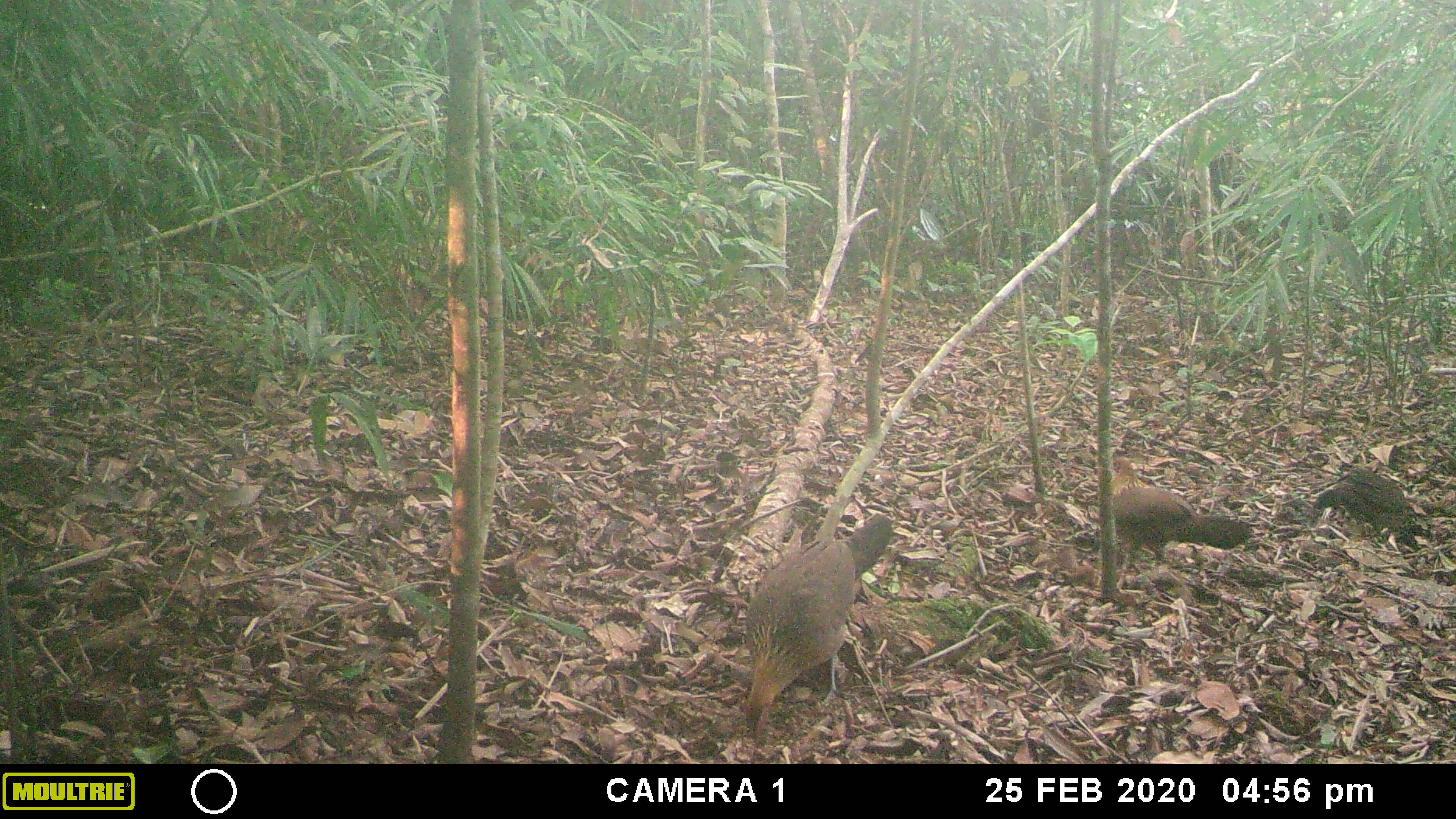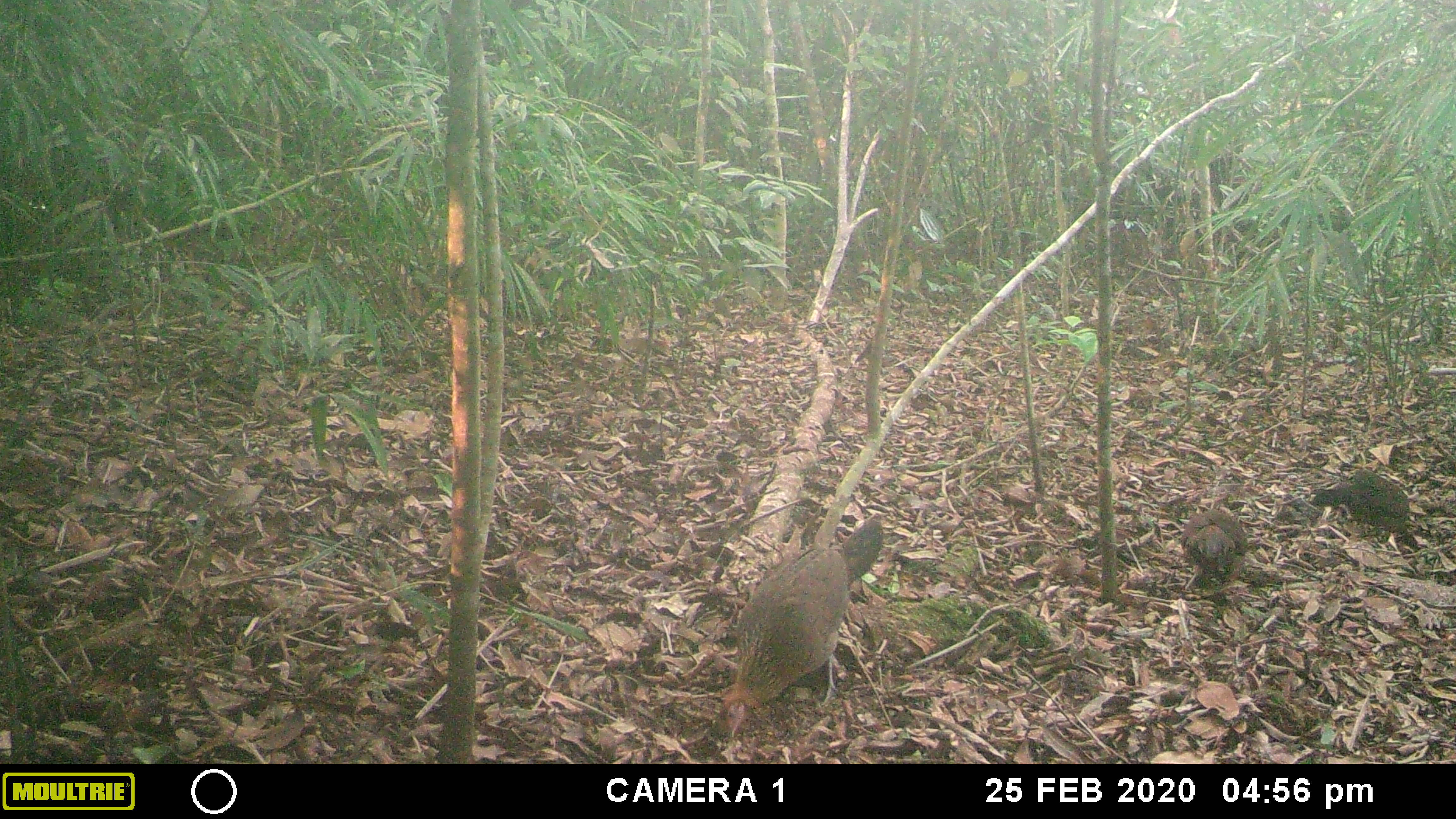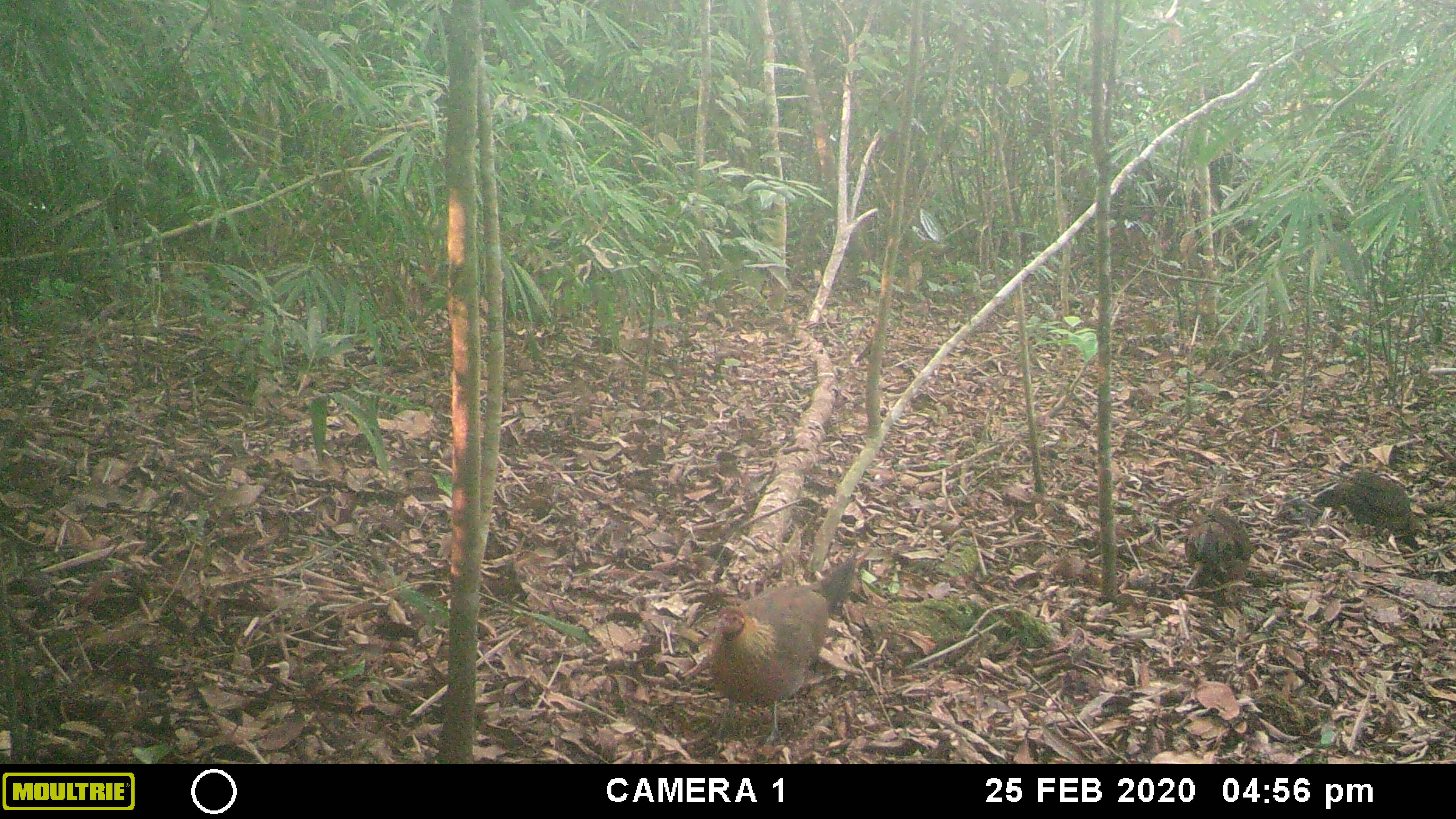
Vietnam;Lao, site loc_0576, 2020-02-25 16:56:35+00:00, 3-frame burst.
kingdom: Animalia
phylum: Chordata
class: Aves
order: Galliformes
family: Phasianidae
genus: Gallus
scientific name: Gallus gallus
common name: red junglefowl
Red junglefowl (Gallus gallus). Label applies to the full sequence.